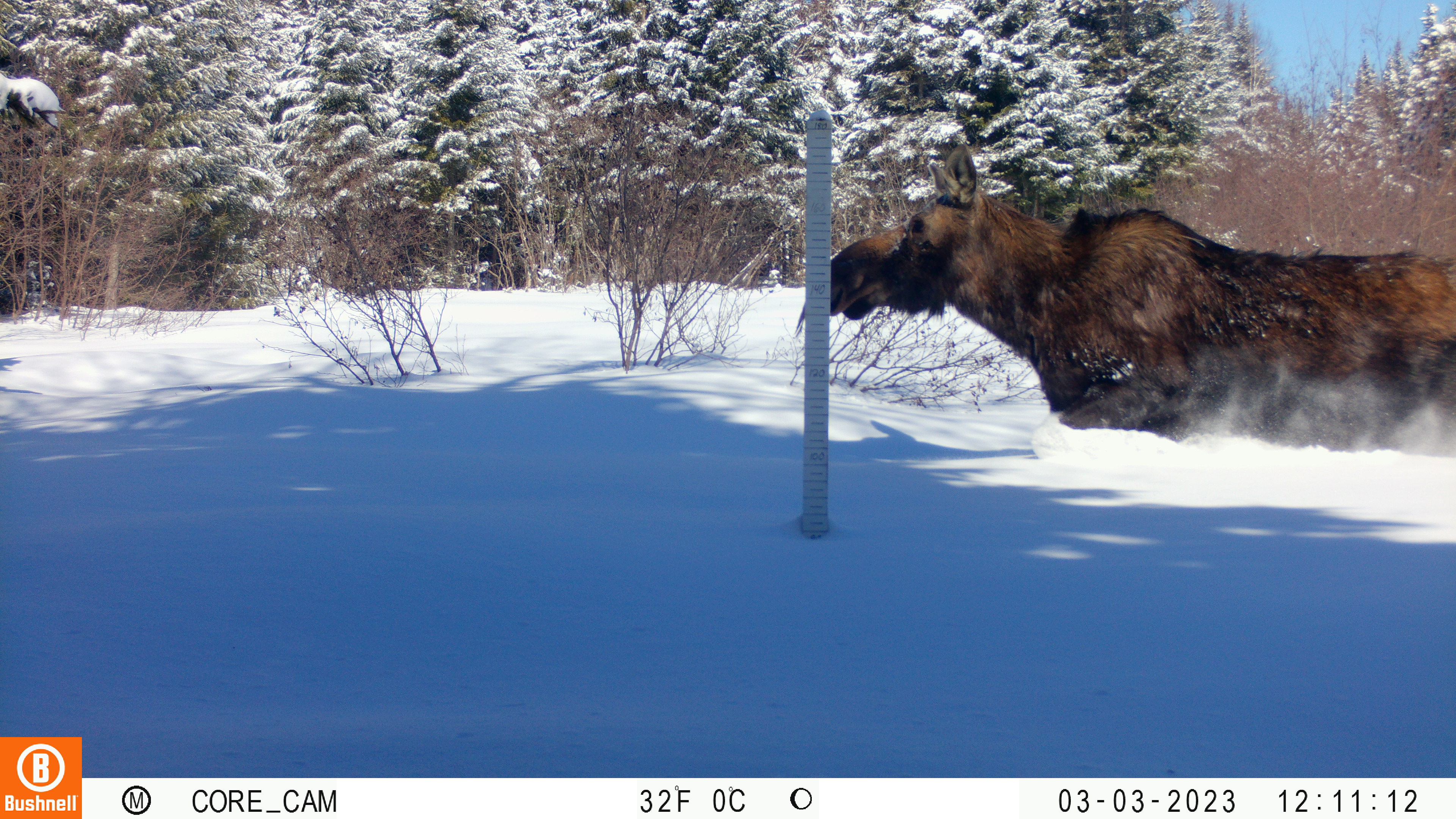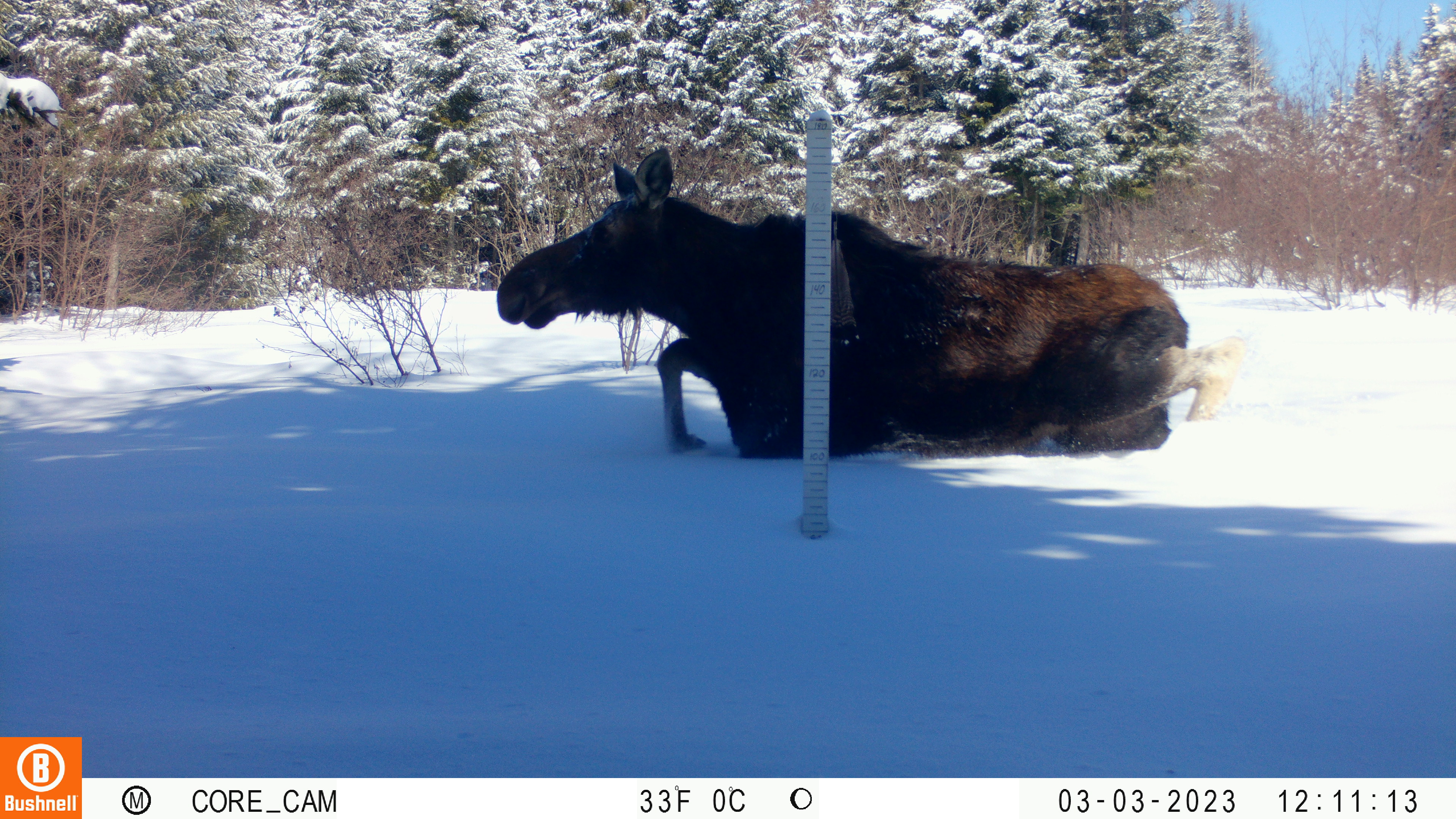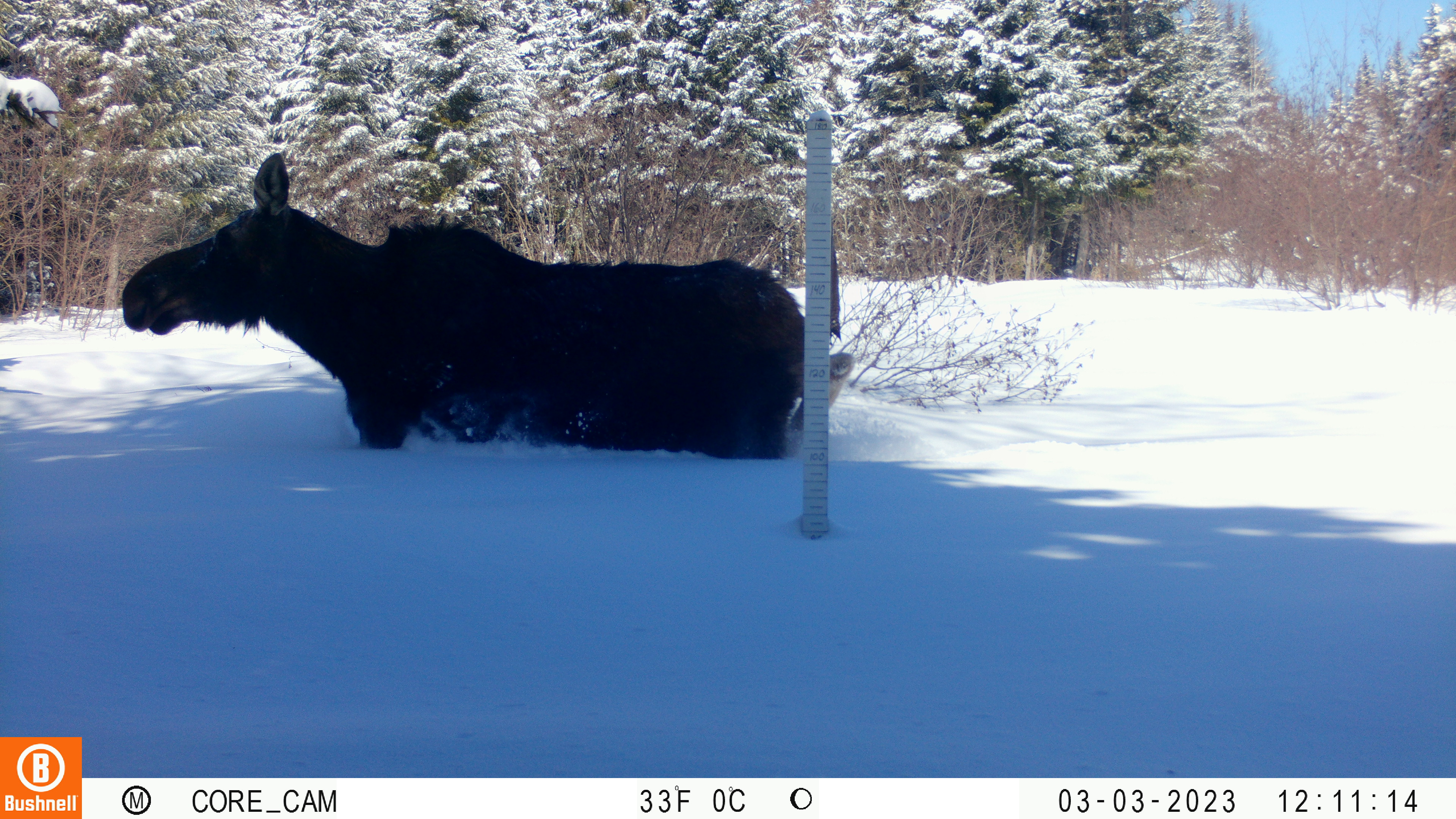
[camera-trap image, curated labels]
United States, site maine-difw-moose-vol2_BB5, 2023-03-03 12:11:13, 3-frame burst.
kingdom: Animalia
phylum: Chordata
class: Mammalia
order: Artiodactyla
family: Cervidae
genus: Alces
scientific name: Alces alces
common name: moose